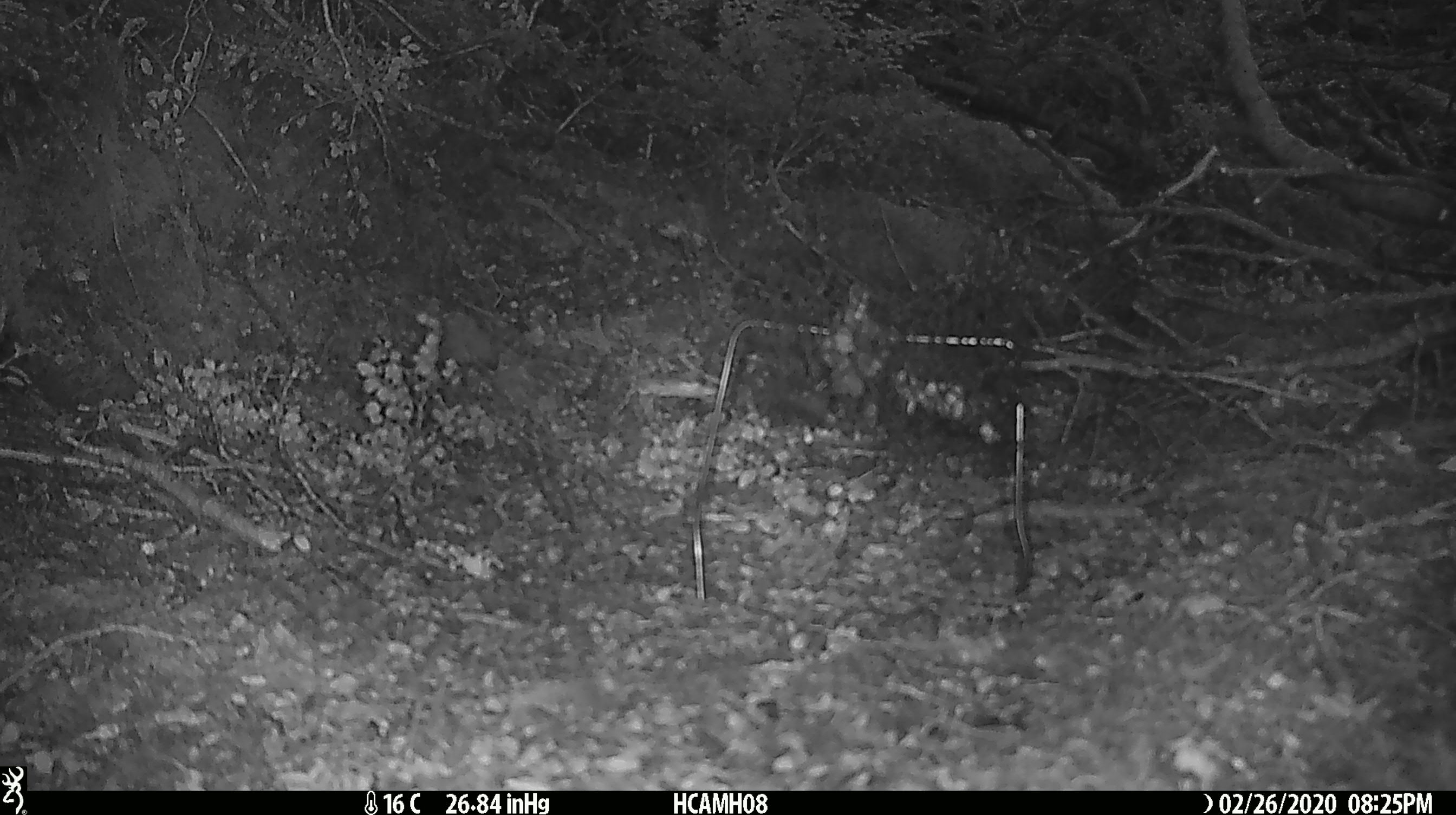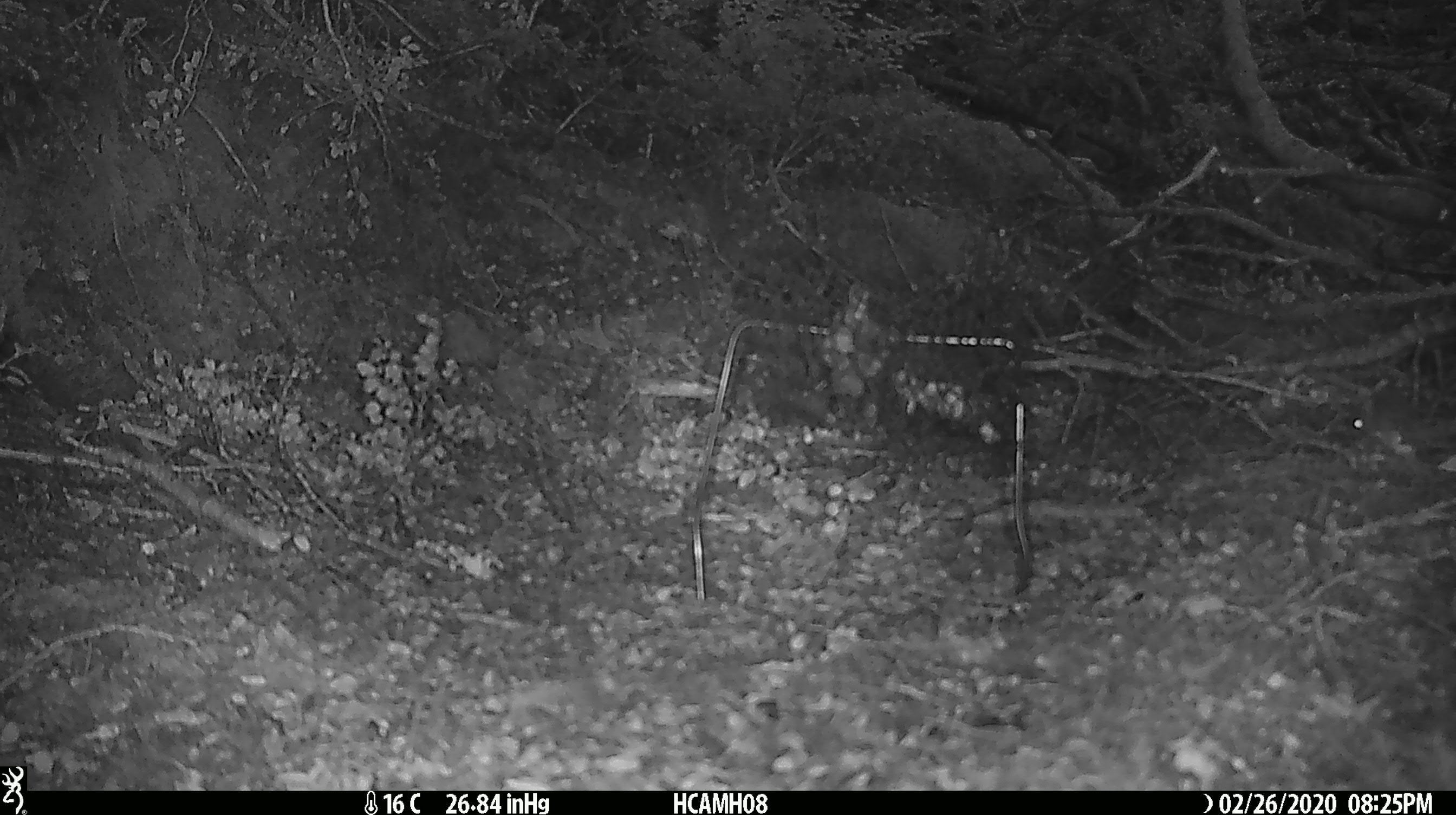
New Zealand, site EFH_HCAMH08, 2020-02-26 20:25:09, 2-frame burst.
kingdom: Animalia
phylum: Chordata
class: Mammalia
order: Rodentia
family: Muridae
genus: Mus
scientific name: Mus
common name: mouse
Mouse (Mus).